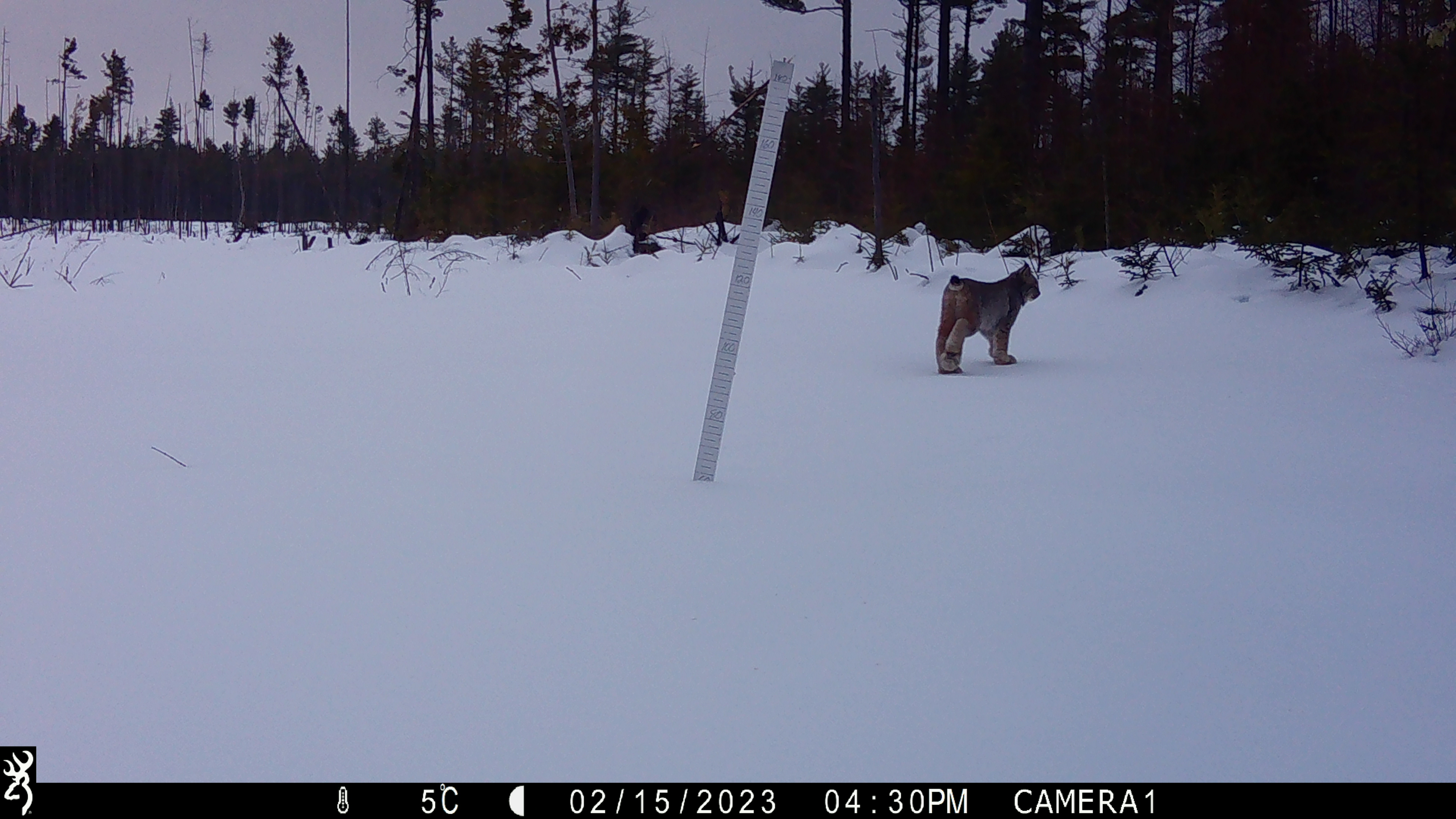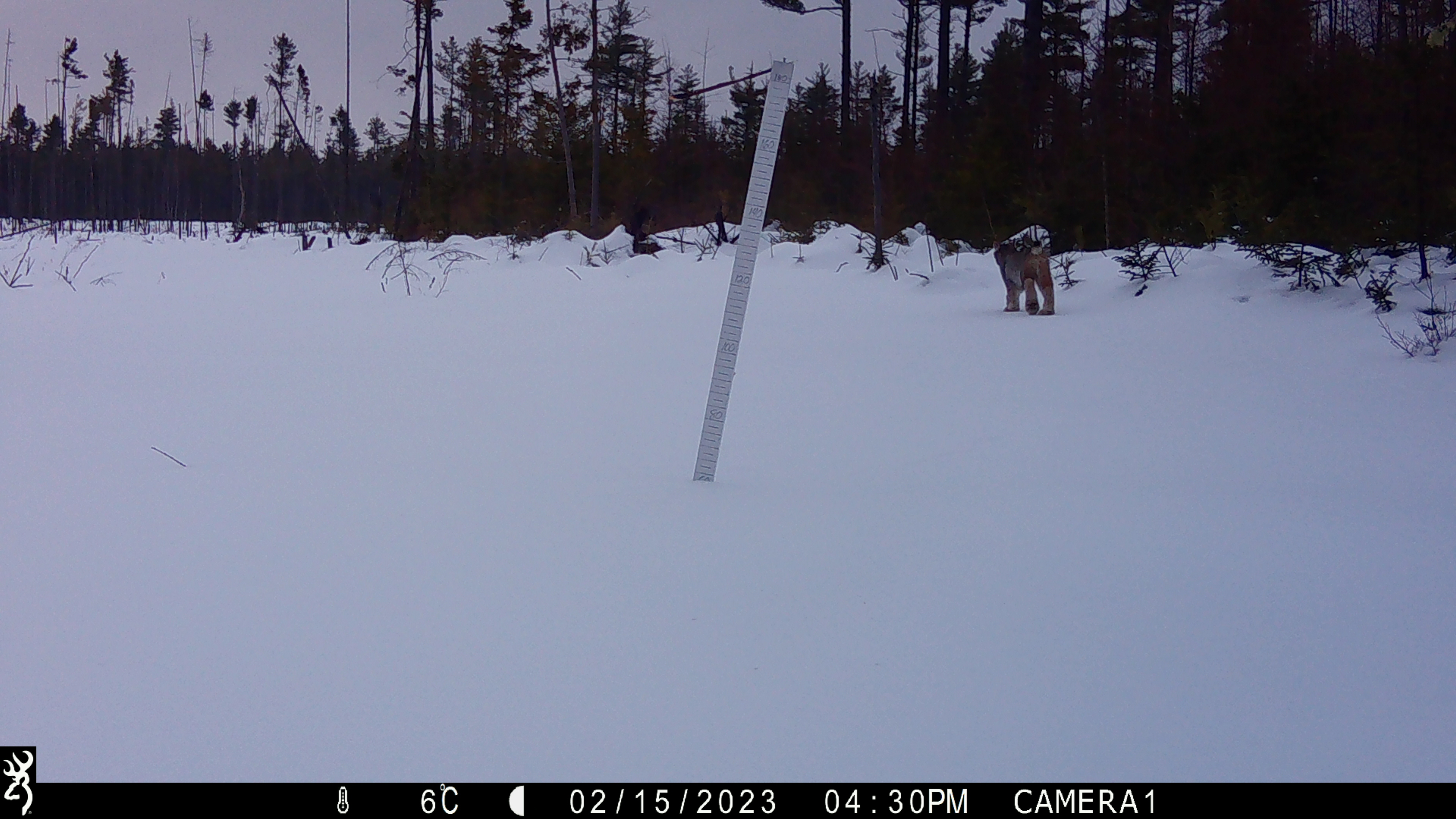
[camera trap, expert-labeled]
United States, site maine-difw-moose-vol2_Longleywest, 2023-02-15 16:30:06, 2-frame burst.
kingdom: Animalia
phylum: Chordata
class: Mammalia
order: Carnivora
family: Felidae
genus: Lynx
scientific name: Lynx canadensis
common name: canada lynx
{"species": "canada lynx (Lynx canadensis)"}